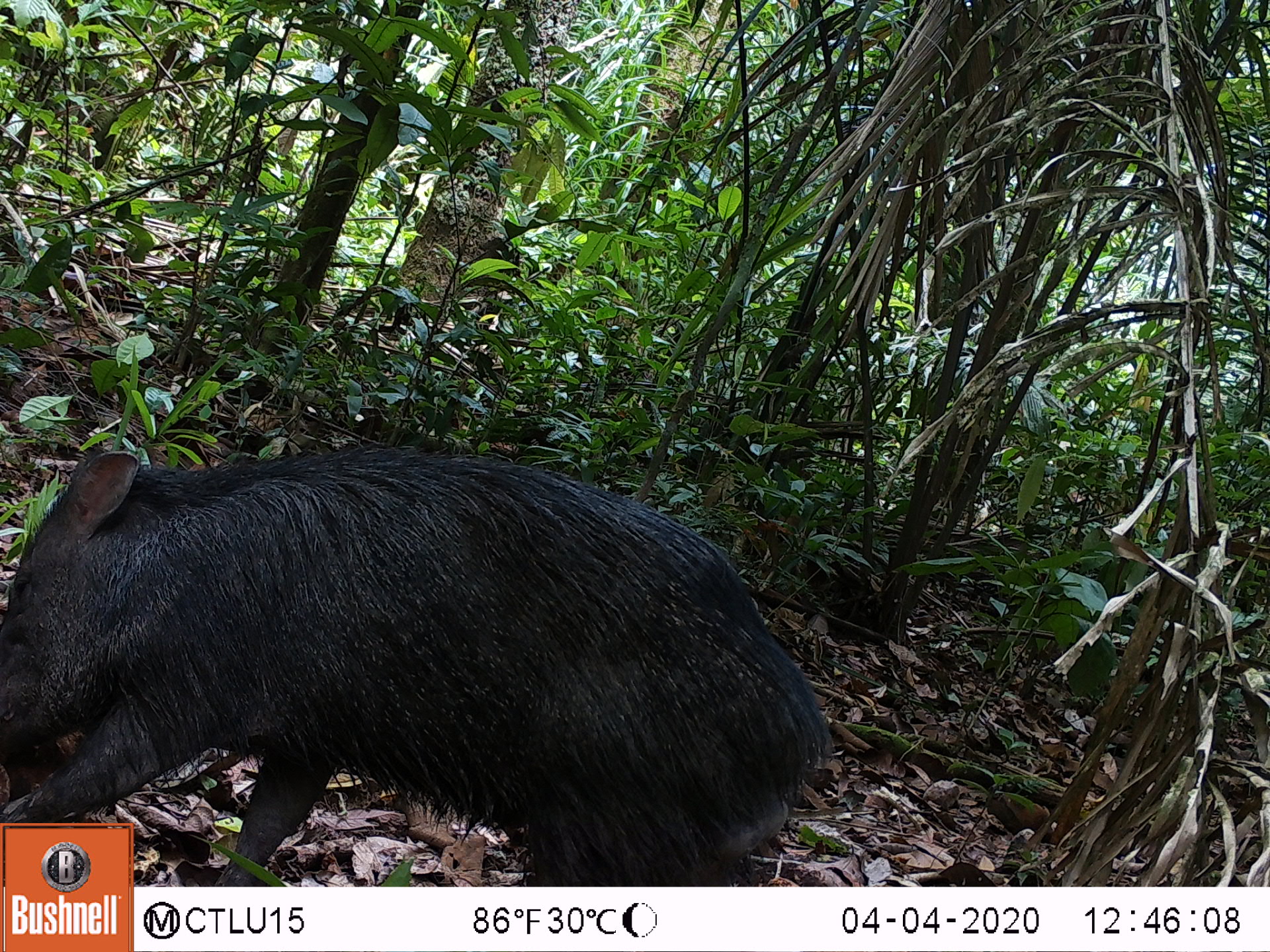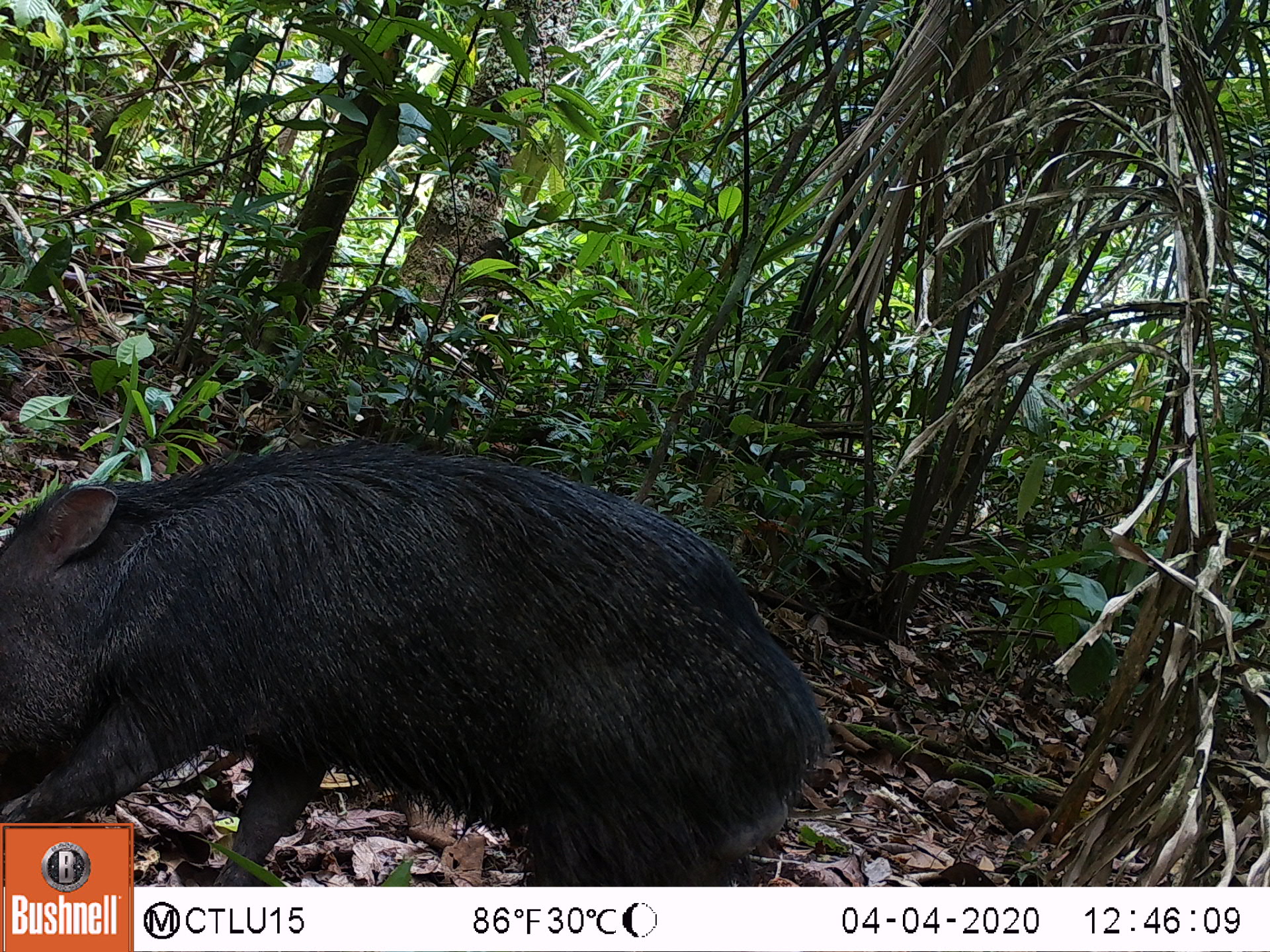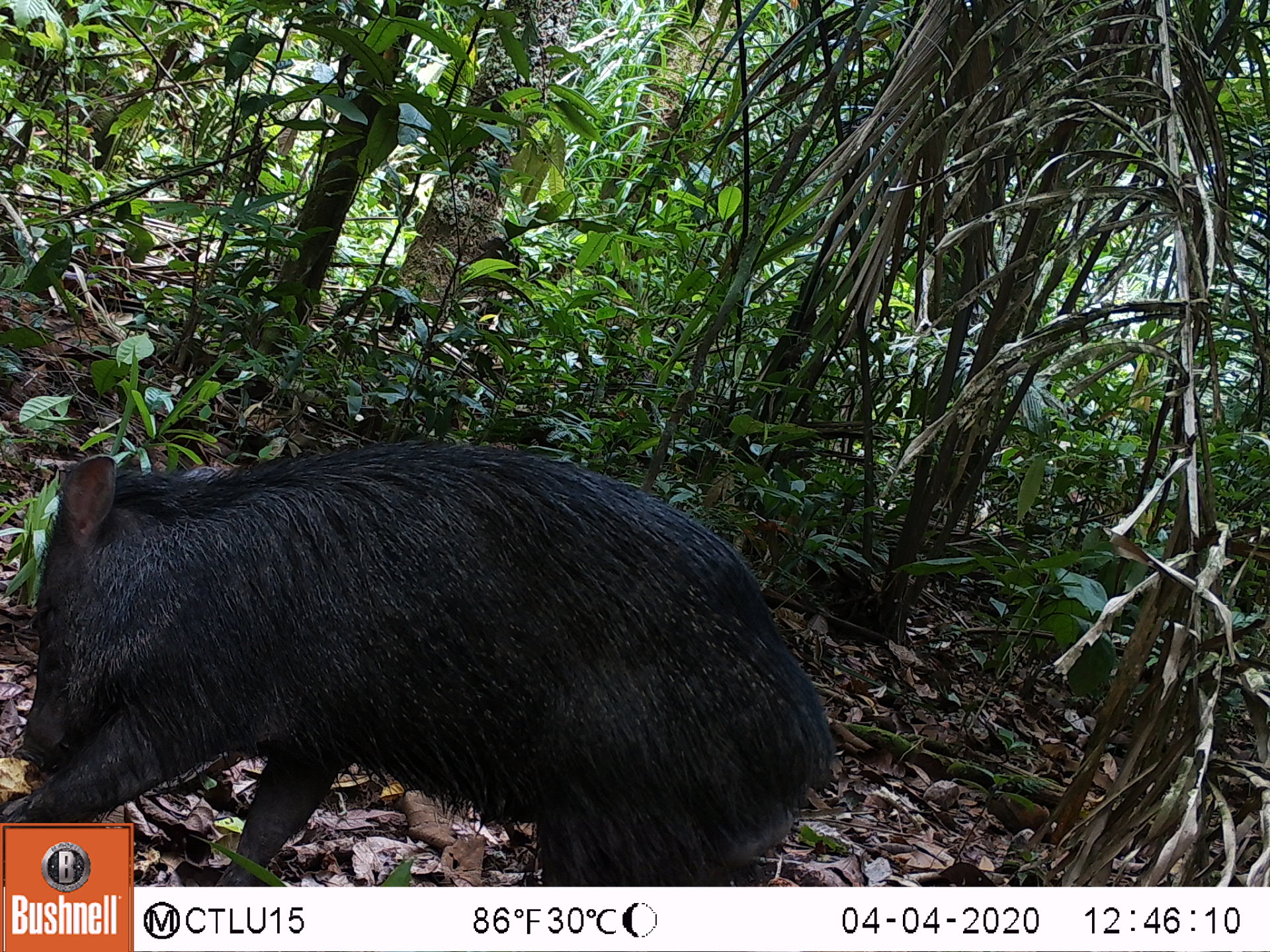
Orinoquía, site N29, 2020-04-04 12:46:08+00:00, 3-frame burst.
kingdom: Animalia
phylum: Chordata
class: Mammalia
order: Artiodactyla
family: Tayassuidae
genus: Pecari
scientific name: Pecari tajacu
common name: collared peccary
Collared peccary (Pecari tajacu).